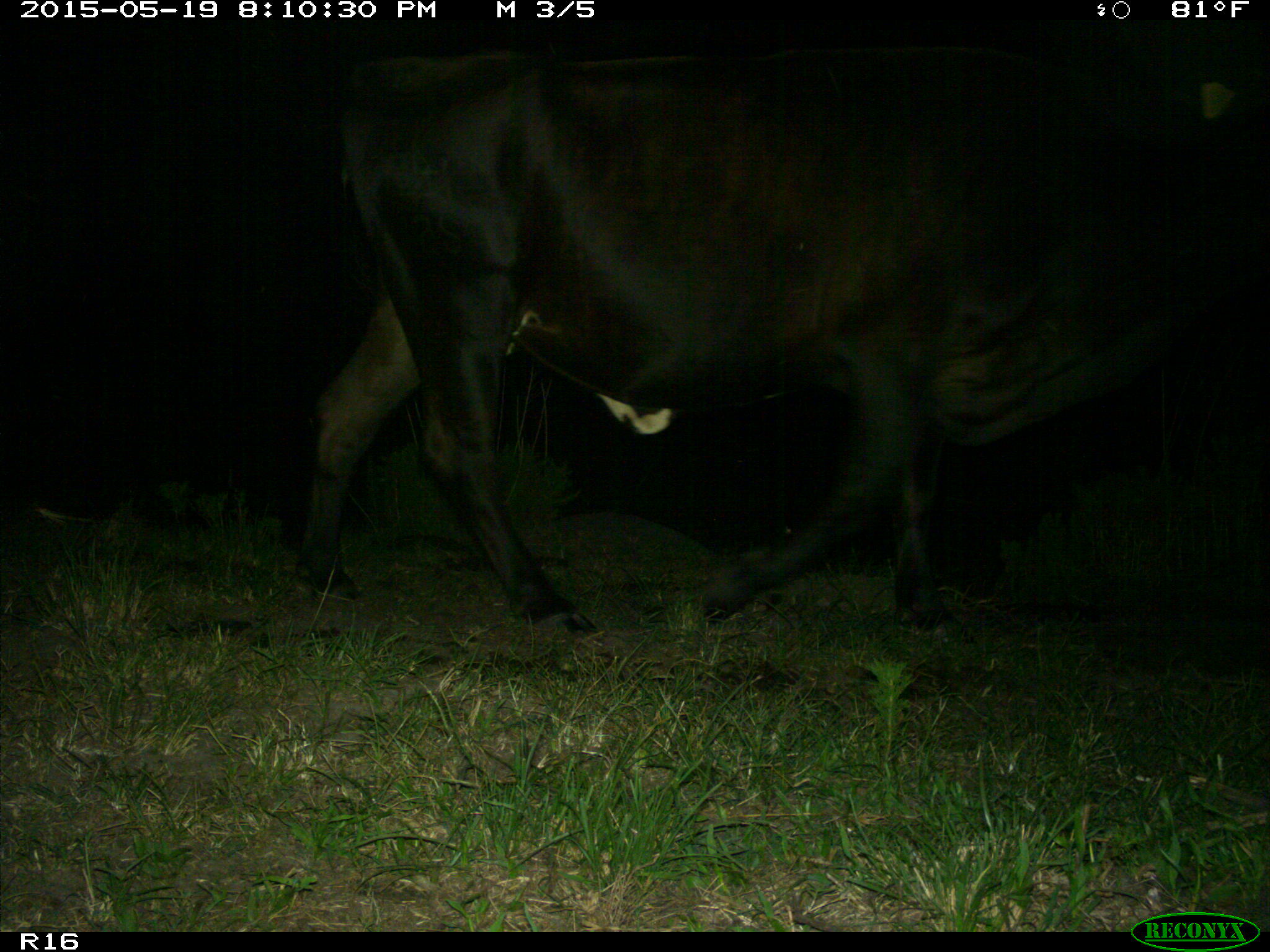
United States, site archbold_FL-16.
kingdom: Animalia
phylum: Chordata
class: Mammalia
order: Artiodactyla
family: Bovidae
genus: Bos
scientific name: Bos taurus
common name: domestic cow